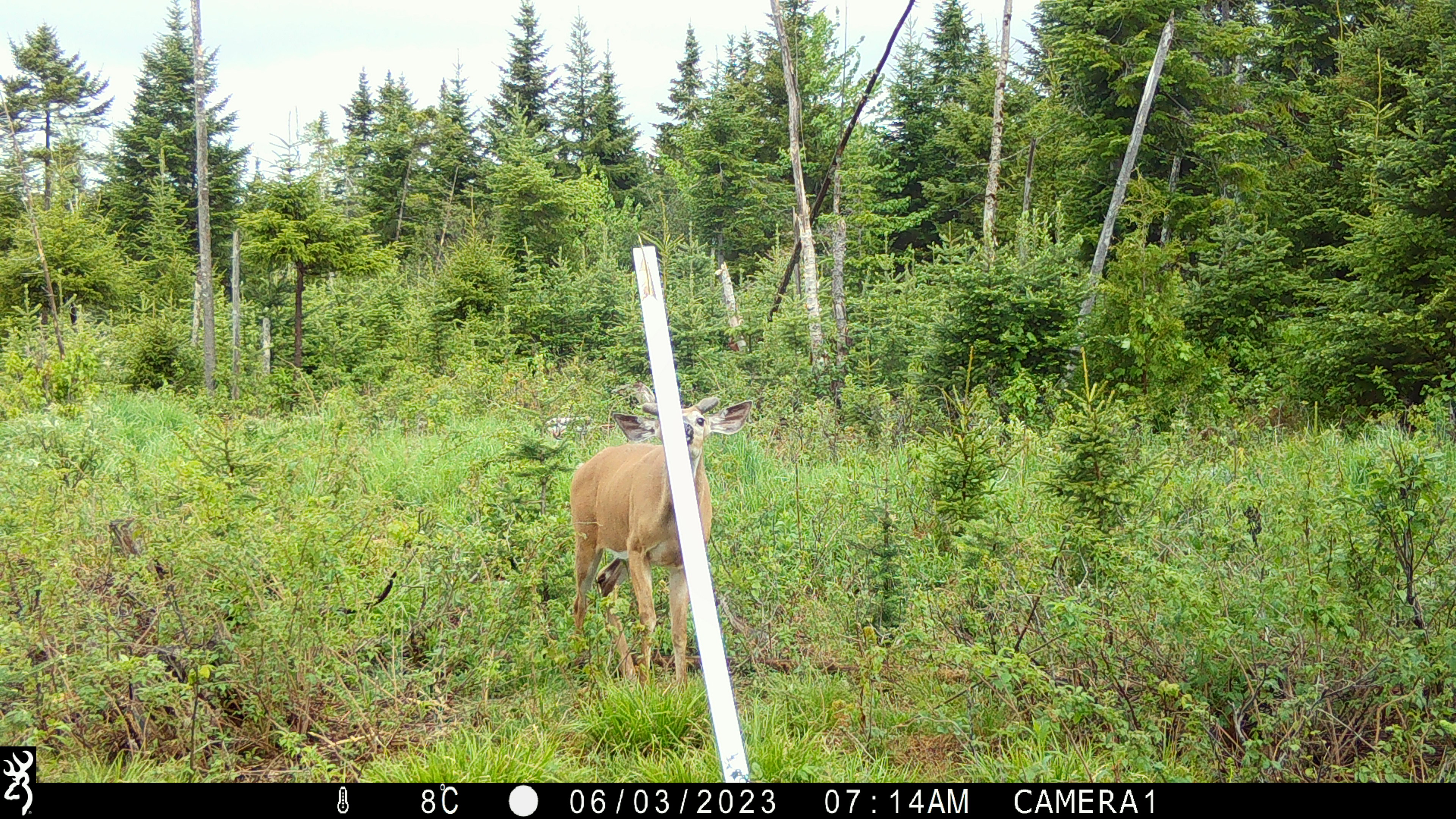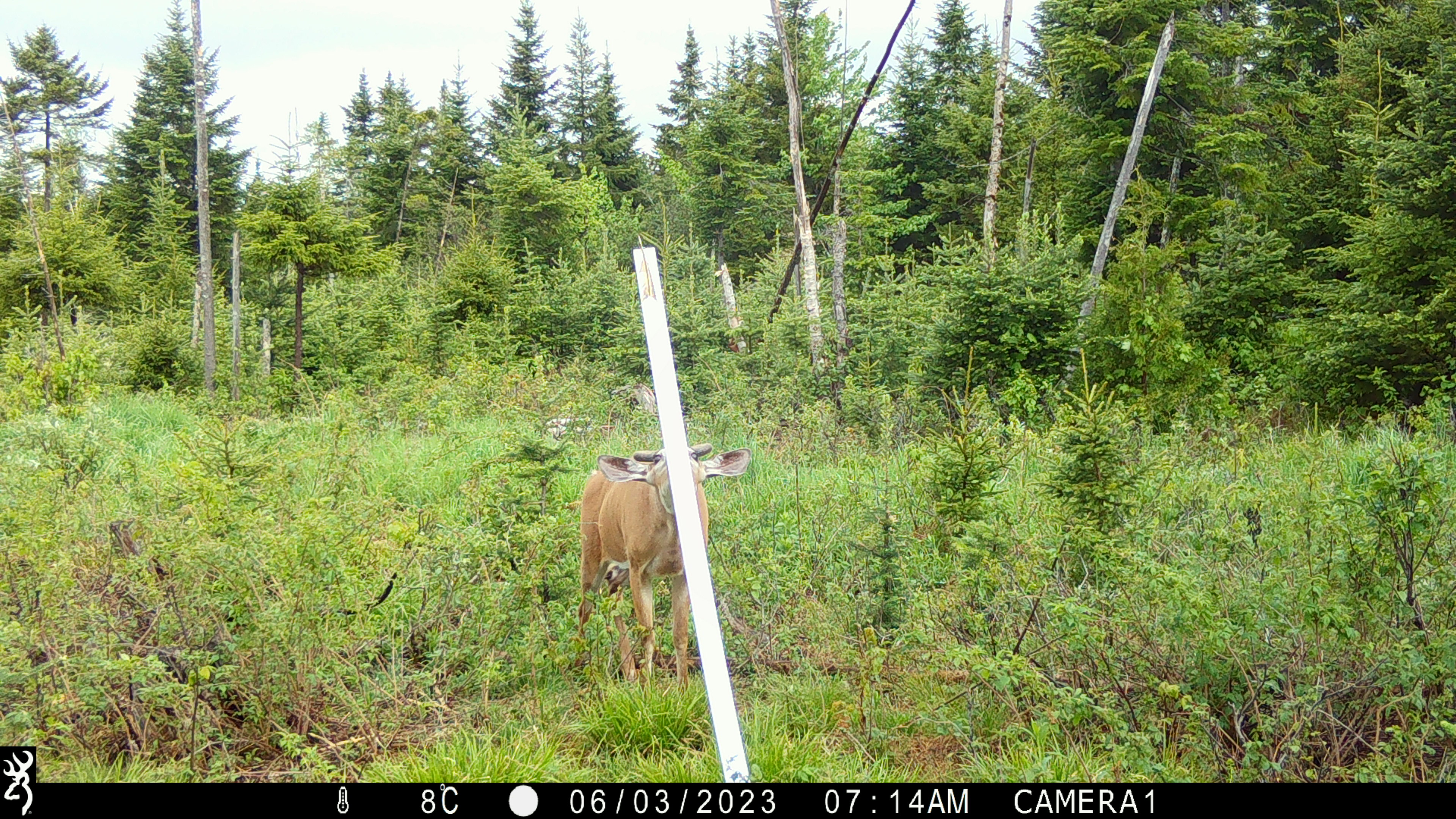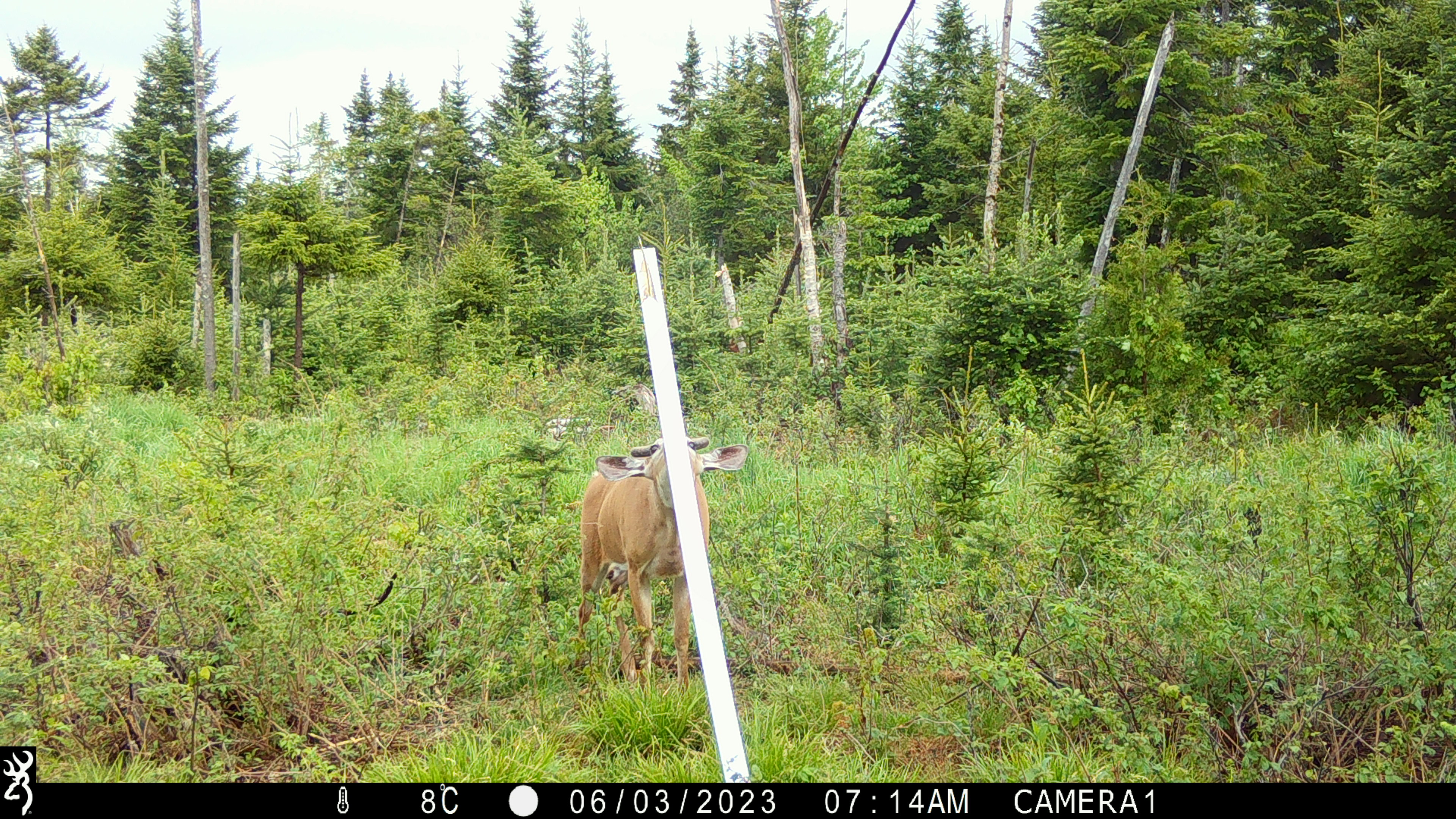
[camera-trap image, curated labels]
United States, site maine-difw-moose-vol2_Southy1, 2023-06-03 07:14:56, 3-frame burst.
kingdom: Animalia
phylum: Chordata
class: Mammalia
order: Artiodactyla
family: Cervidae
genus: Odocoileus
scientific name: Odocoileus virginianus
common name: white-tailed deer